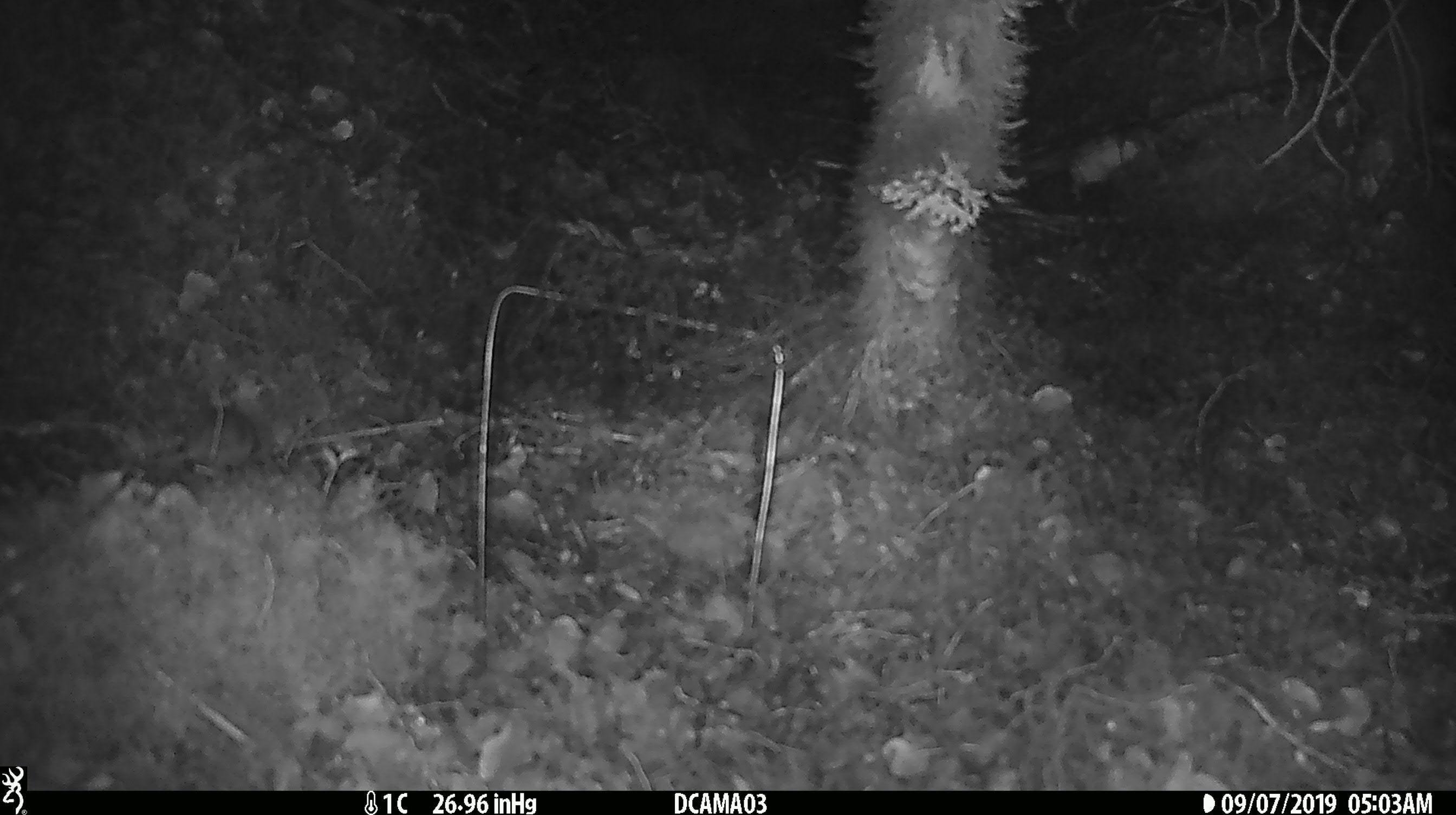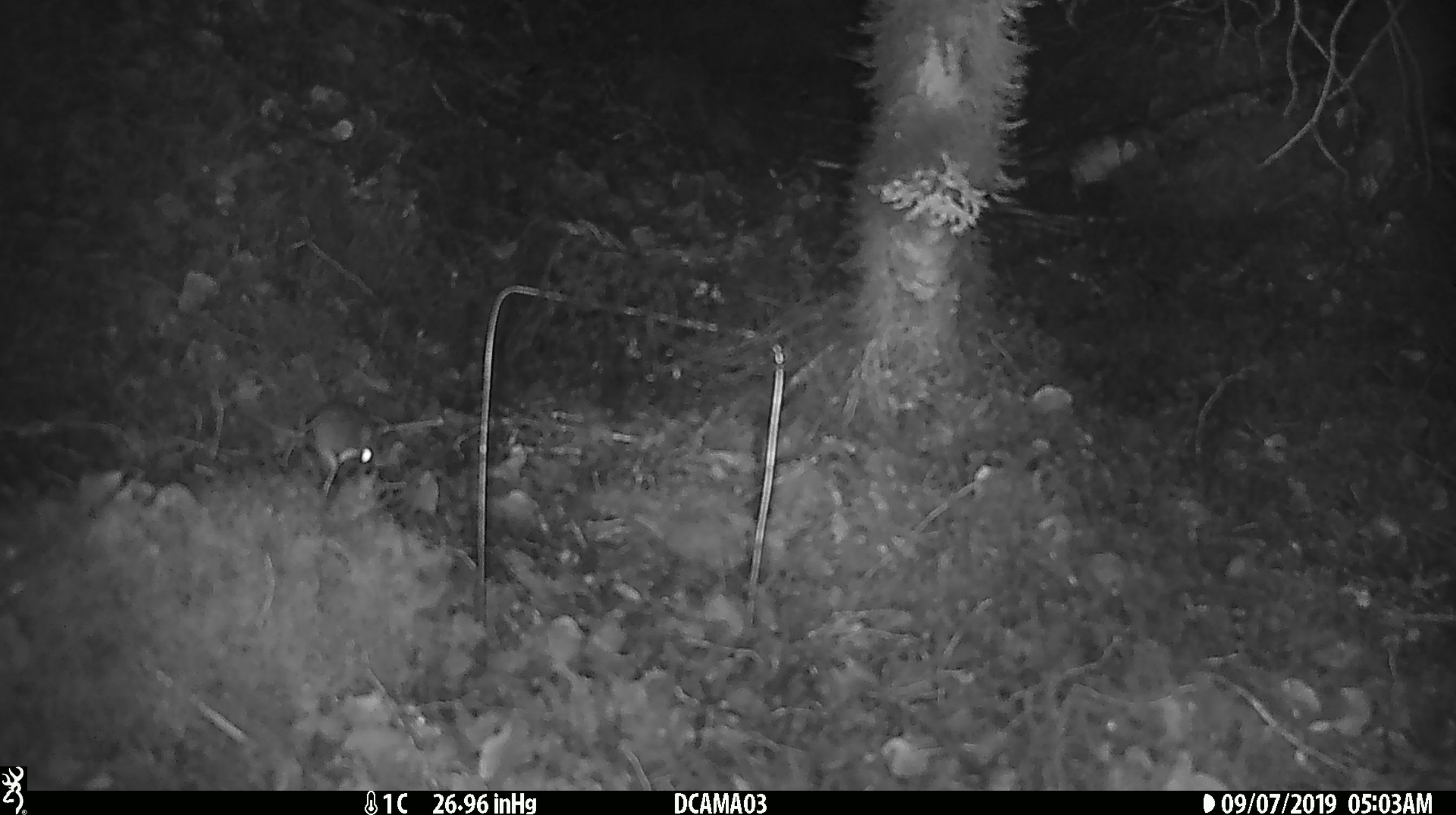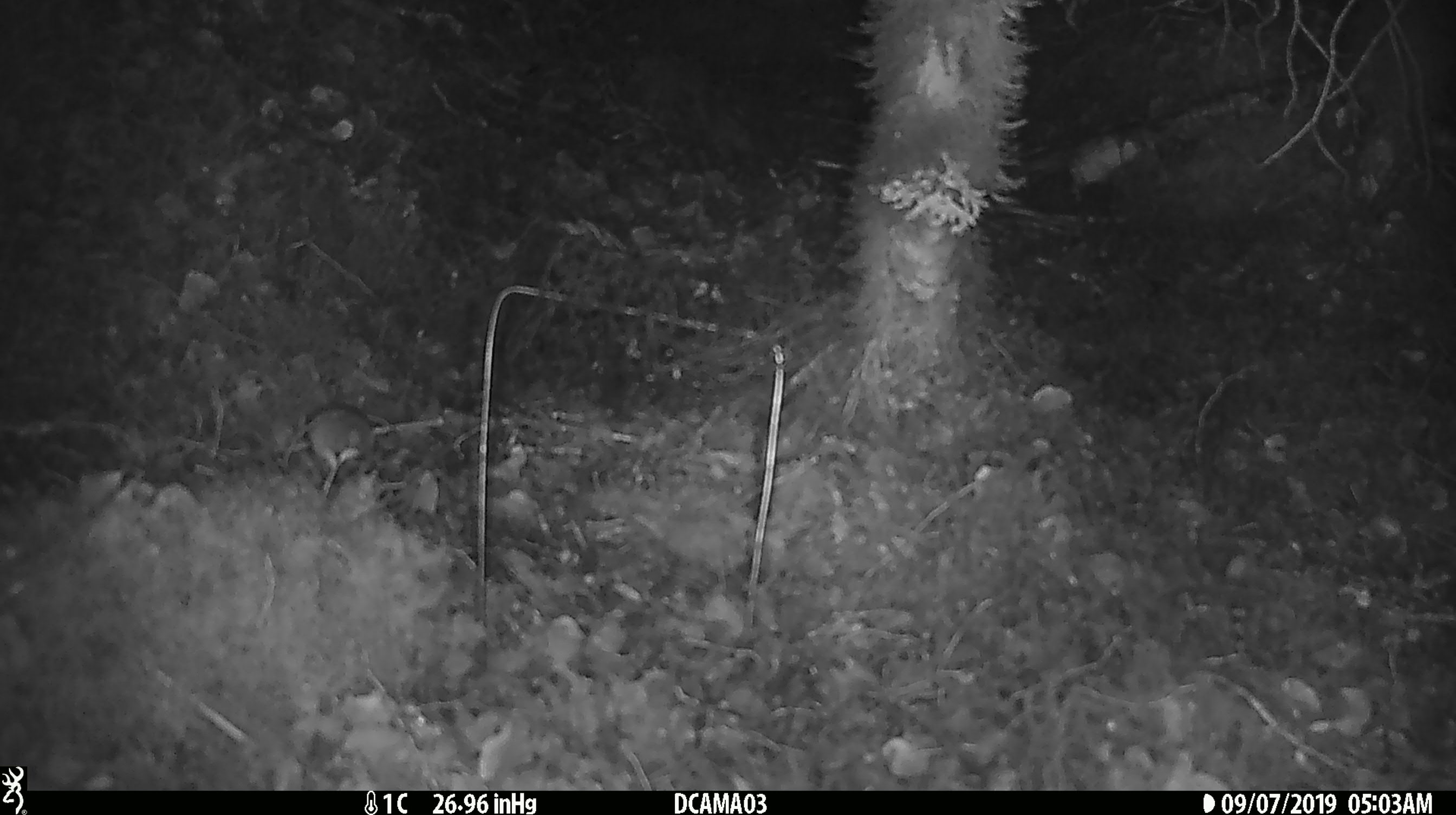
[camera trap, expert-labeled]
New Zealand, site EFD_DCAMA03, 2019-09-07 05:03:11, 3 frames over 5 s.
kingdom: Animalia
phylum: Chordata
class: Mammalia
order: Rodentia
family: Muridae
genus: Mus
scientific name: Mus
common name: mouse